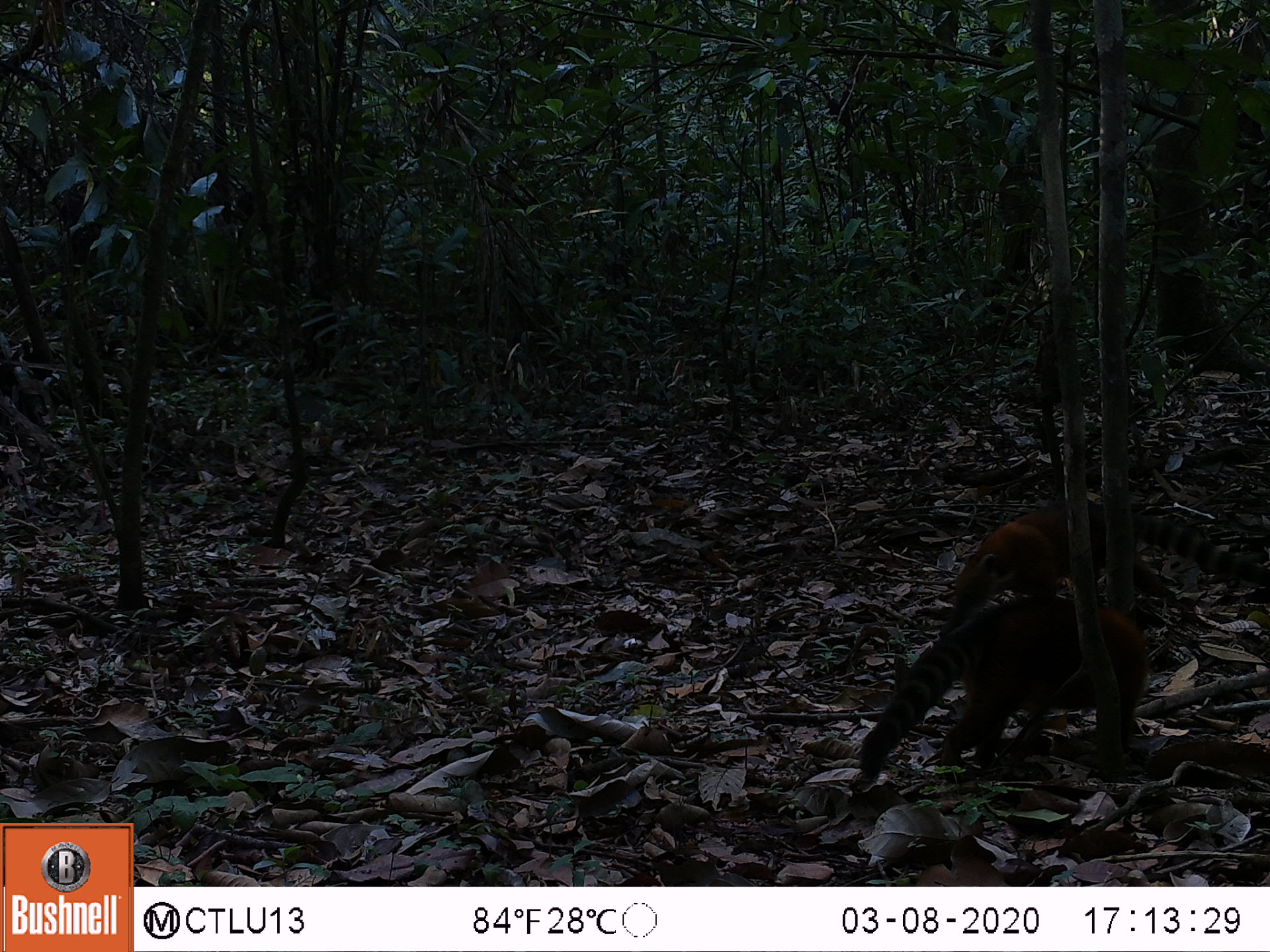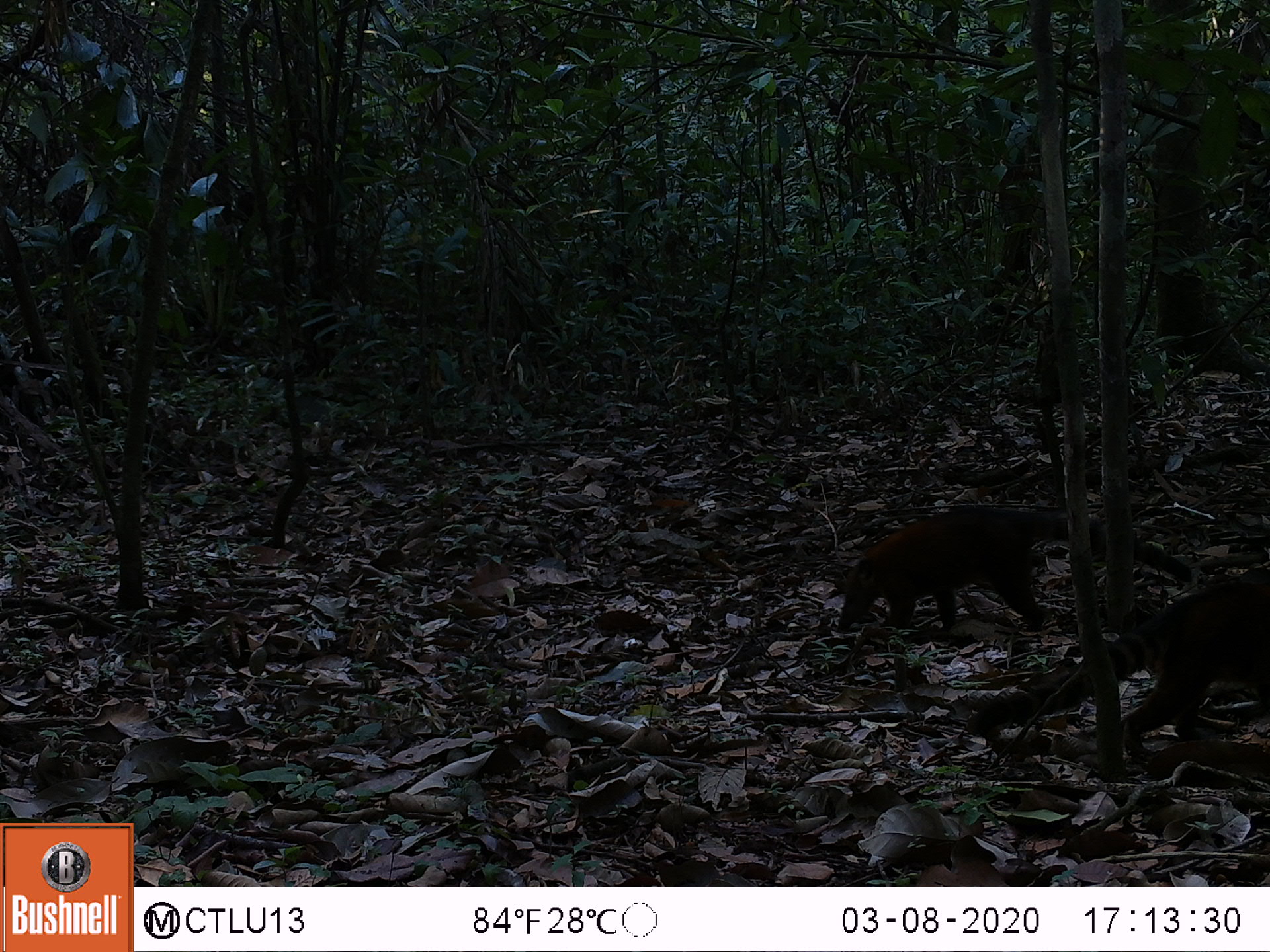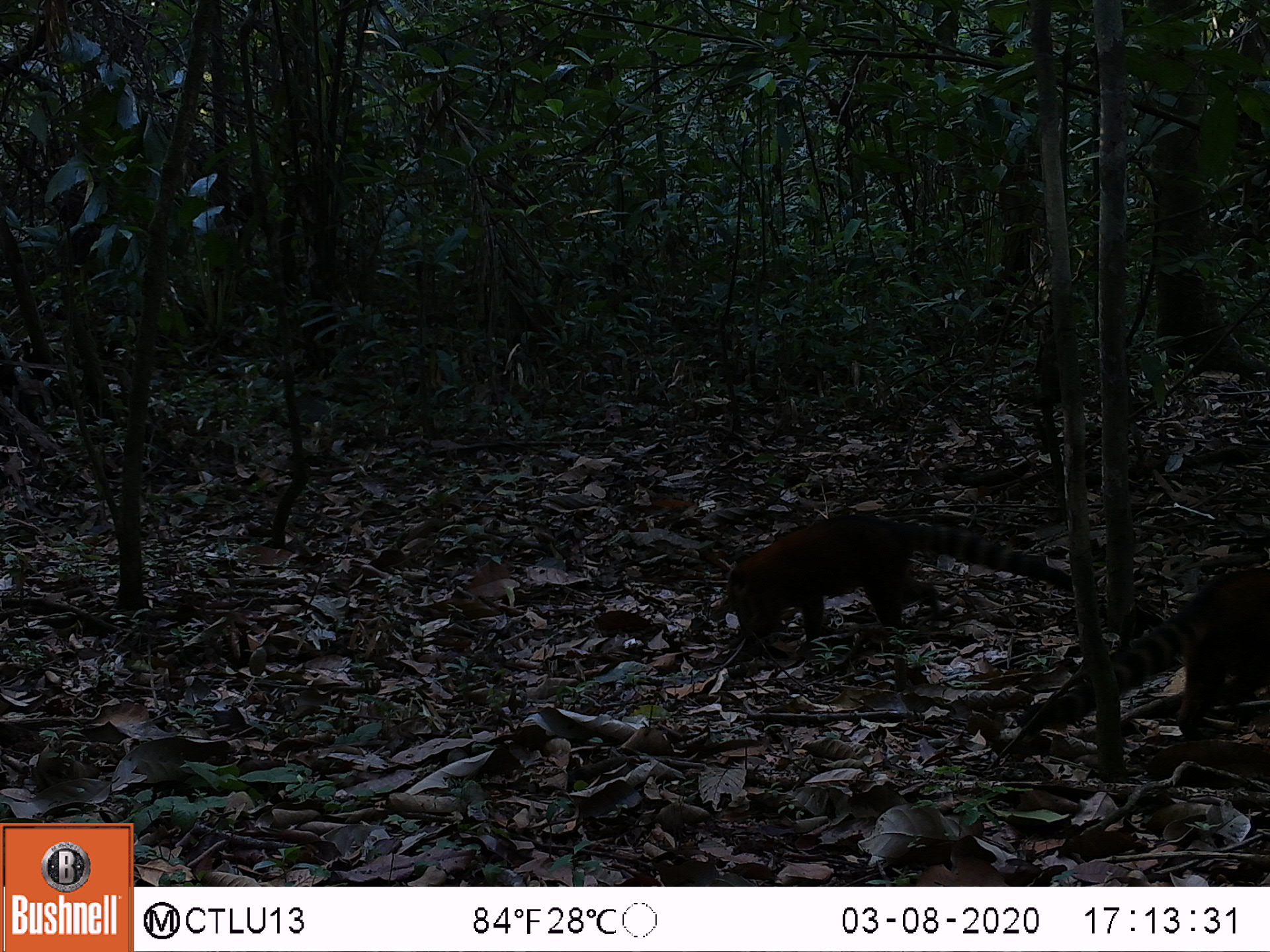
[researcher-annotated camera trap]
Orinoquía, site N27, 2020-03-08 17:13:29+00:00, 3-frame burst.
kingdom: Animalia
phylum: Chordata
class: Mammalia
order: Carnivora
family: Procyonidae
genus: Nasua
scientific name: Nasua nasua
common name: south american coati